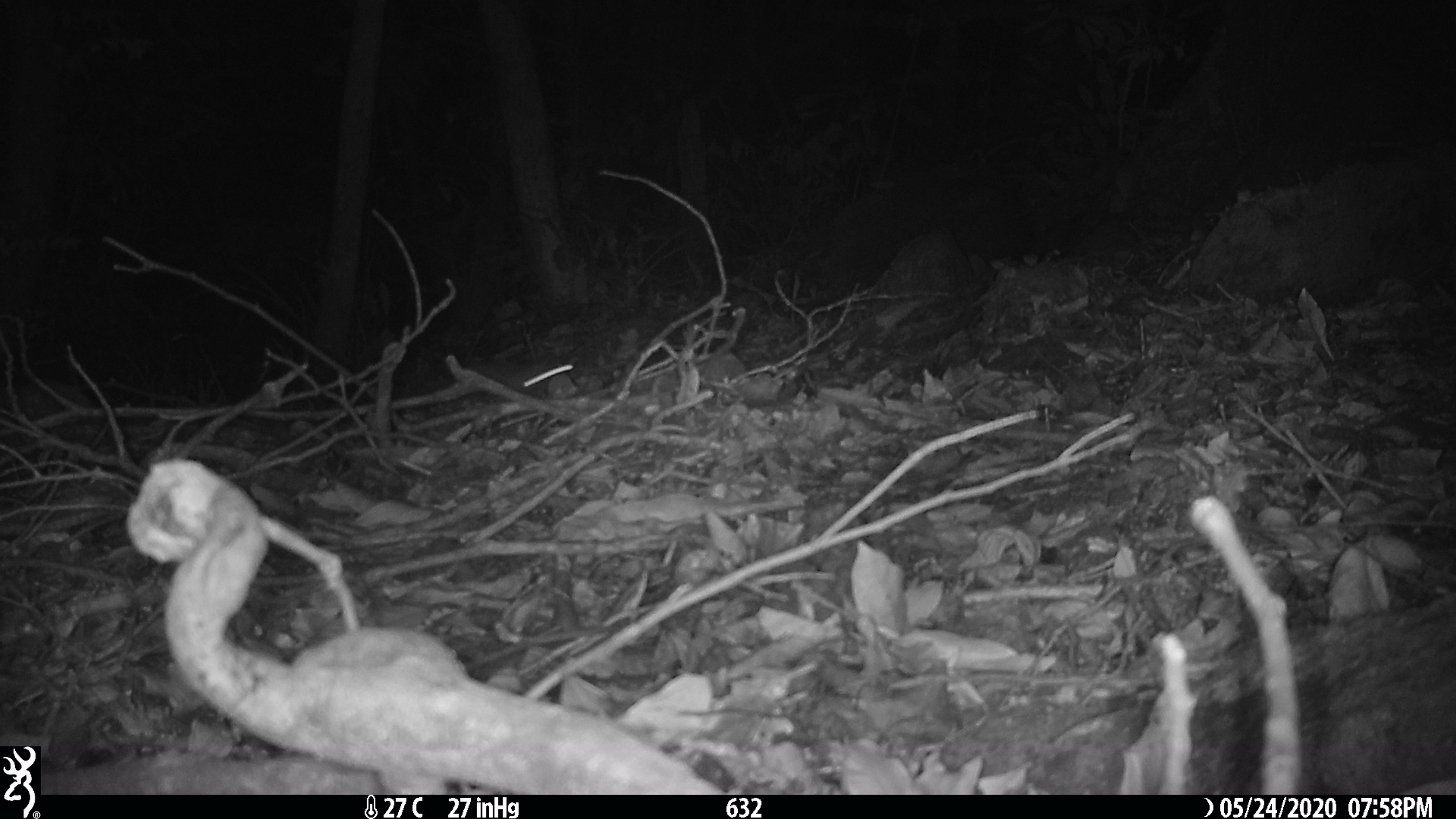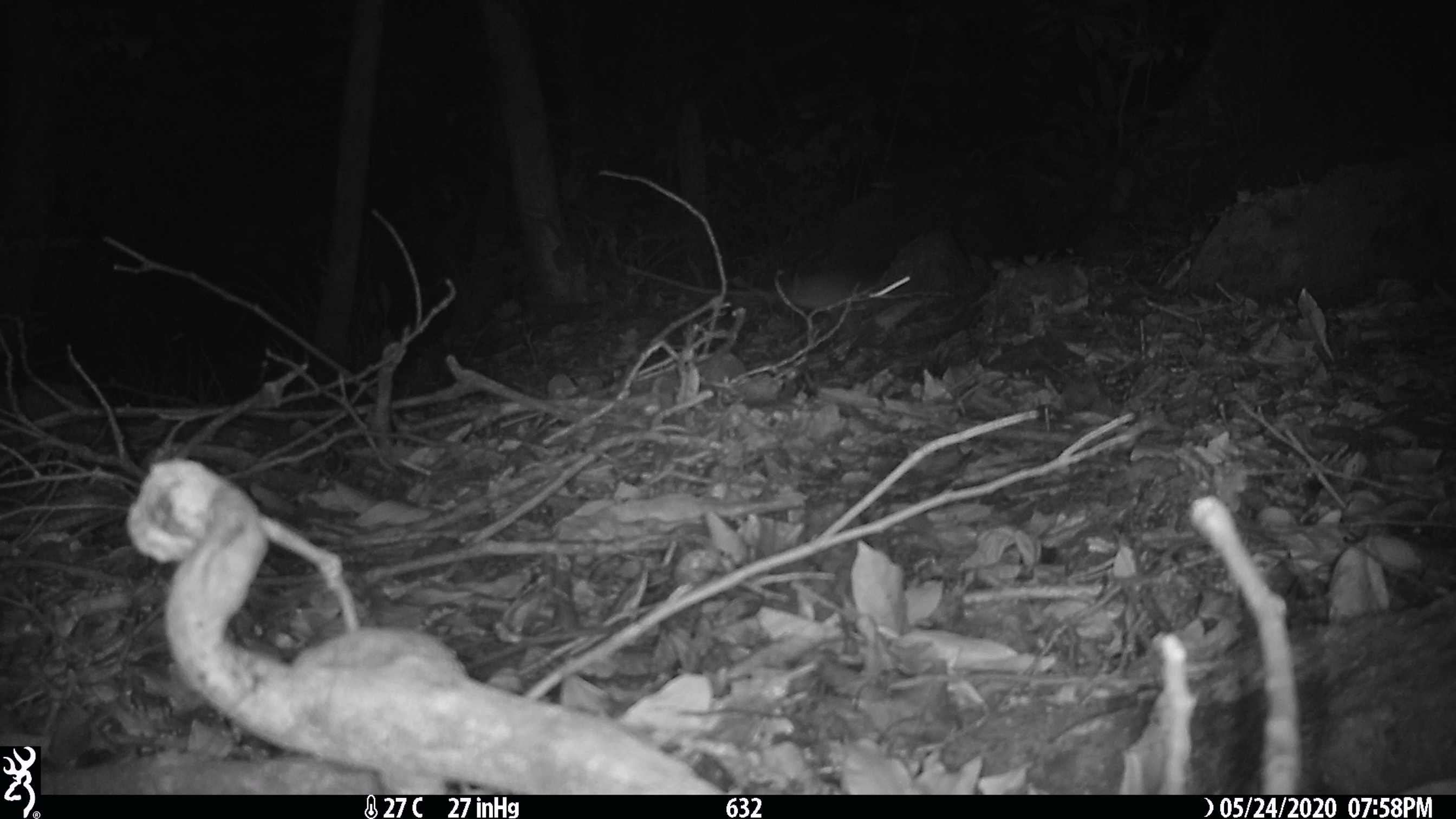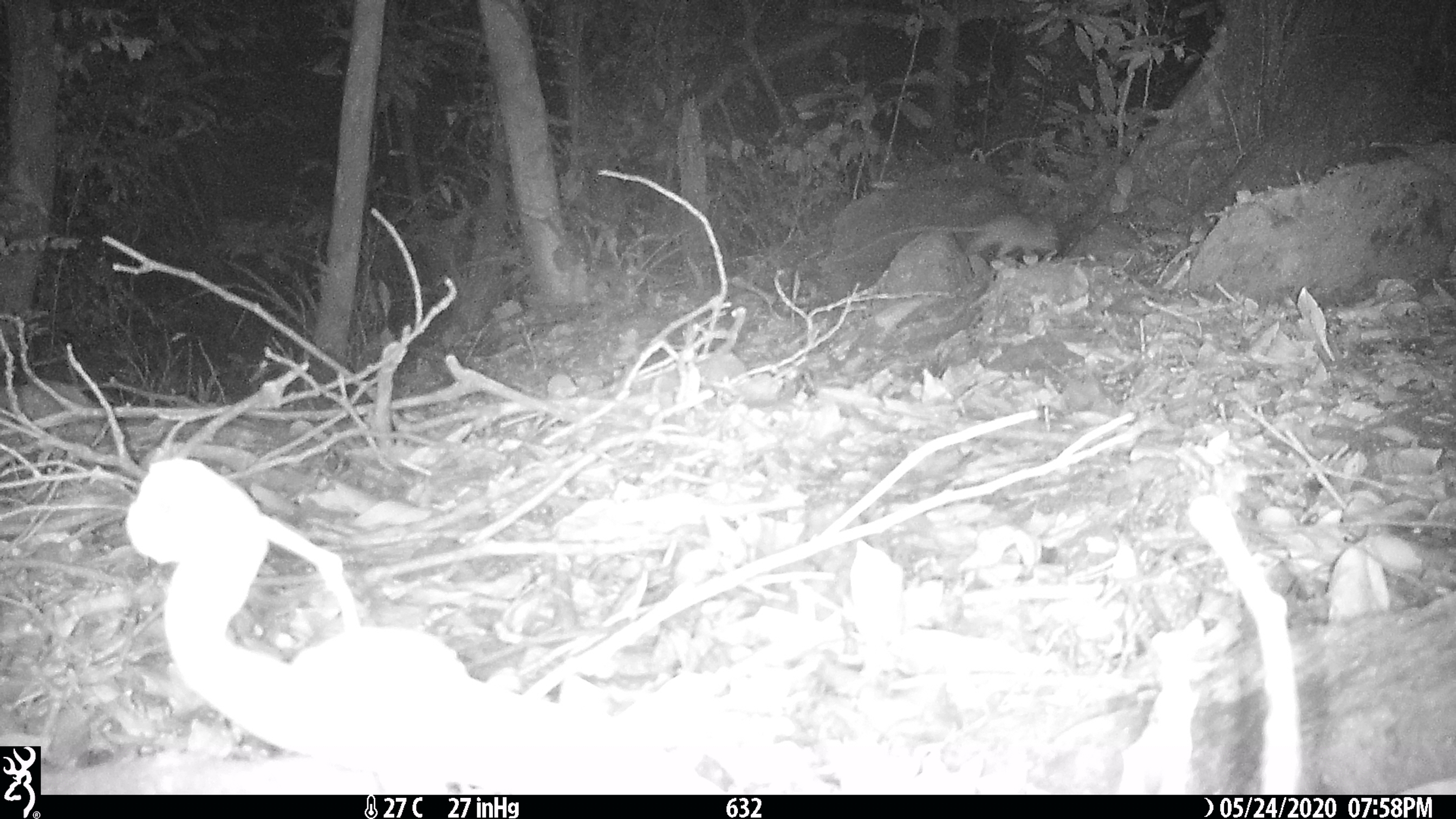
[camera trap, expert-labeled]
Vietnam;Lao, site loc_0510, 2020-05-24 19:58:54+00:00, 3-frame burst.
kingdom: Animalia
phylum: Chordata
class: Mammalia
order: Rodentia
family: Muridae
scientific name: Muridae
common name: old-world mice and rats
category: unidentified murid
Unidentified murid (old-world mice and rats) (Muridae). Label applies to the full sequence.